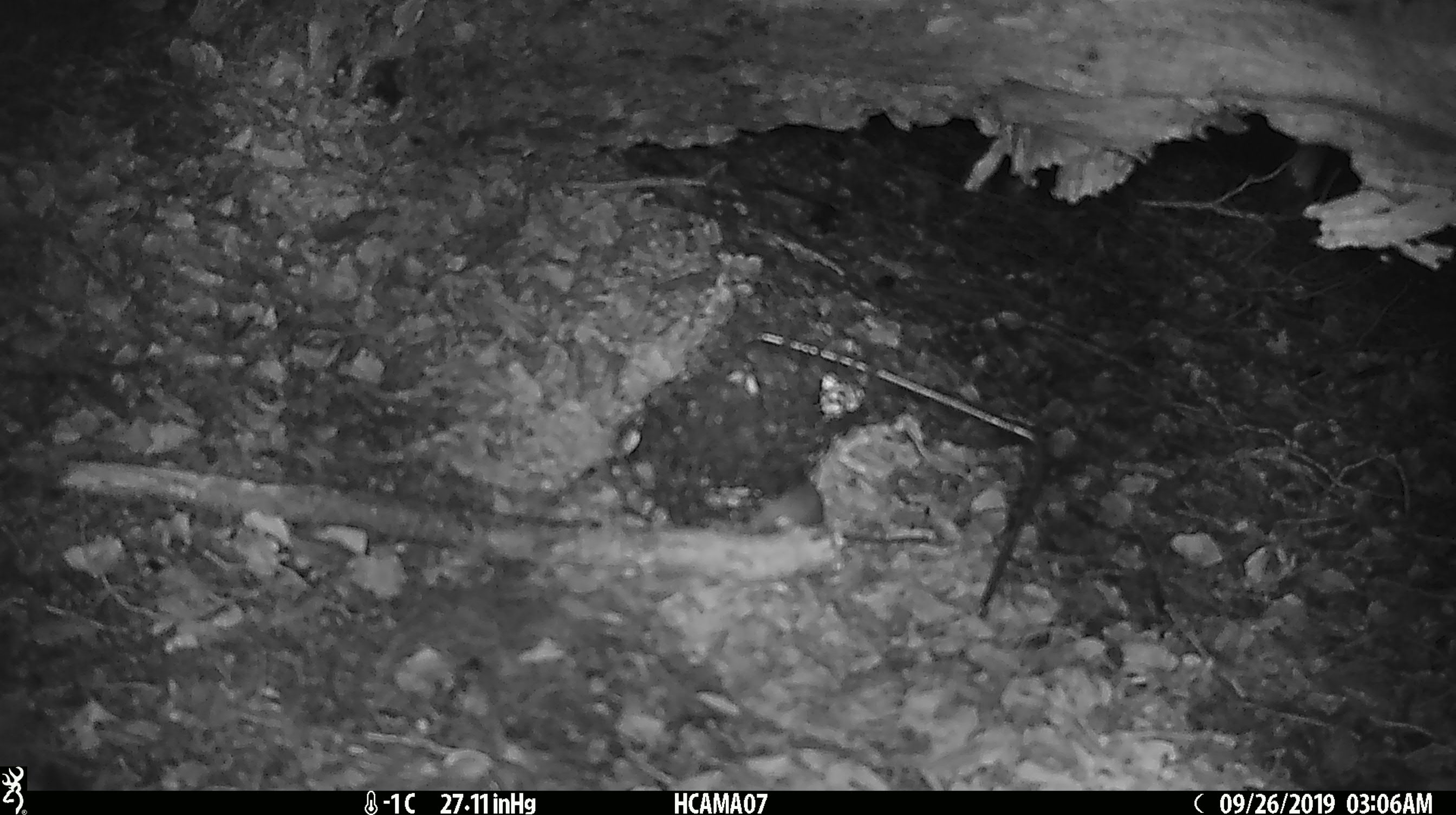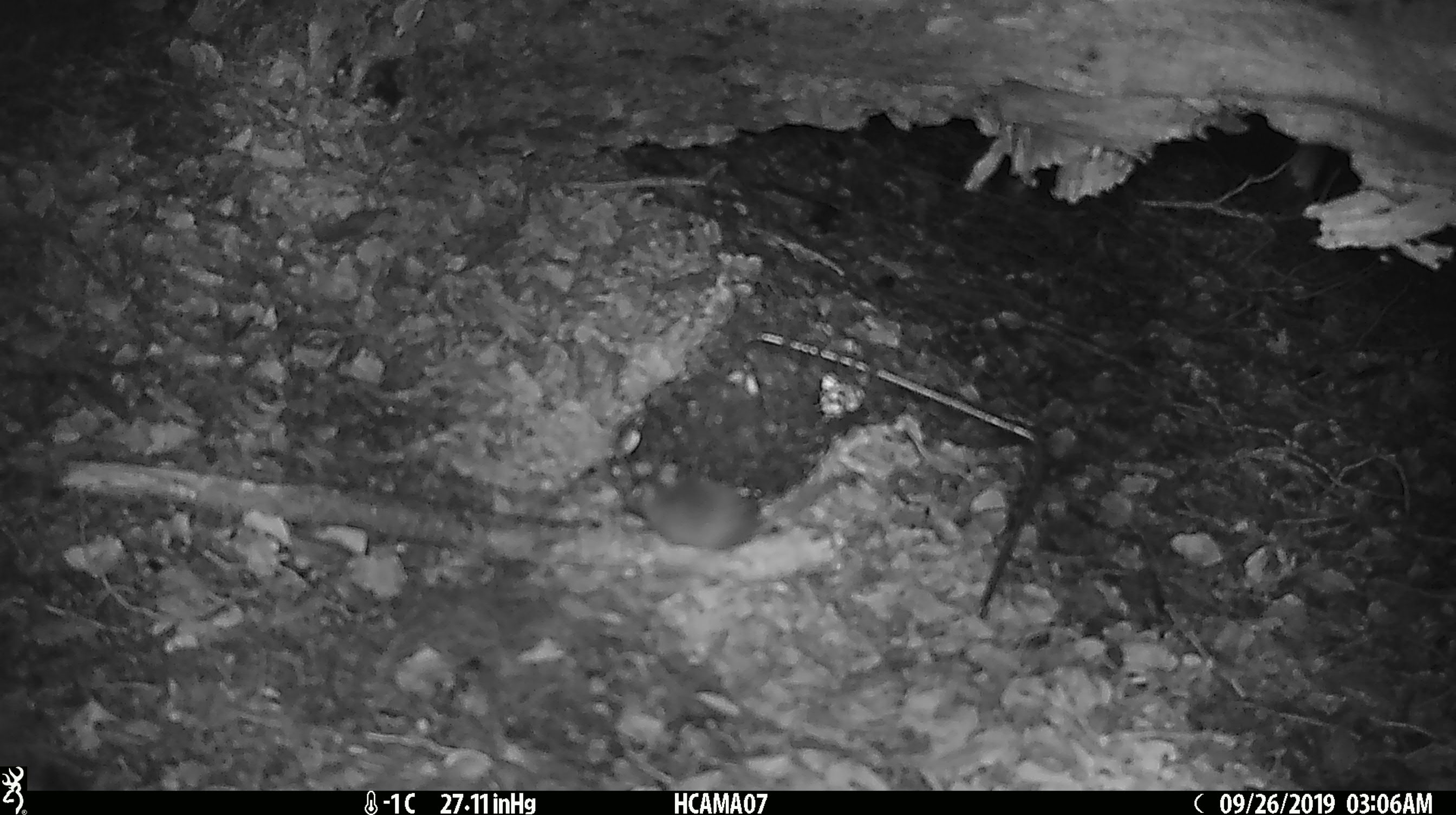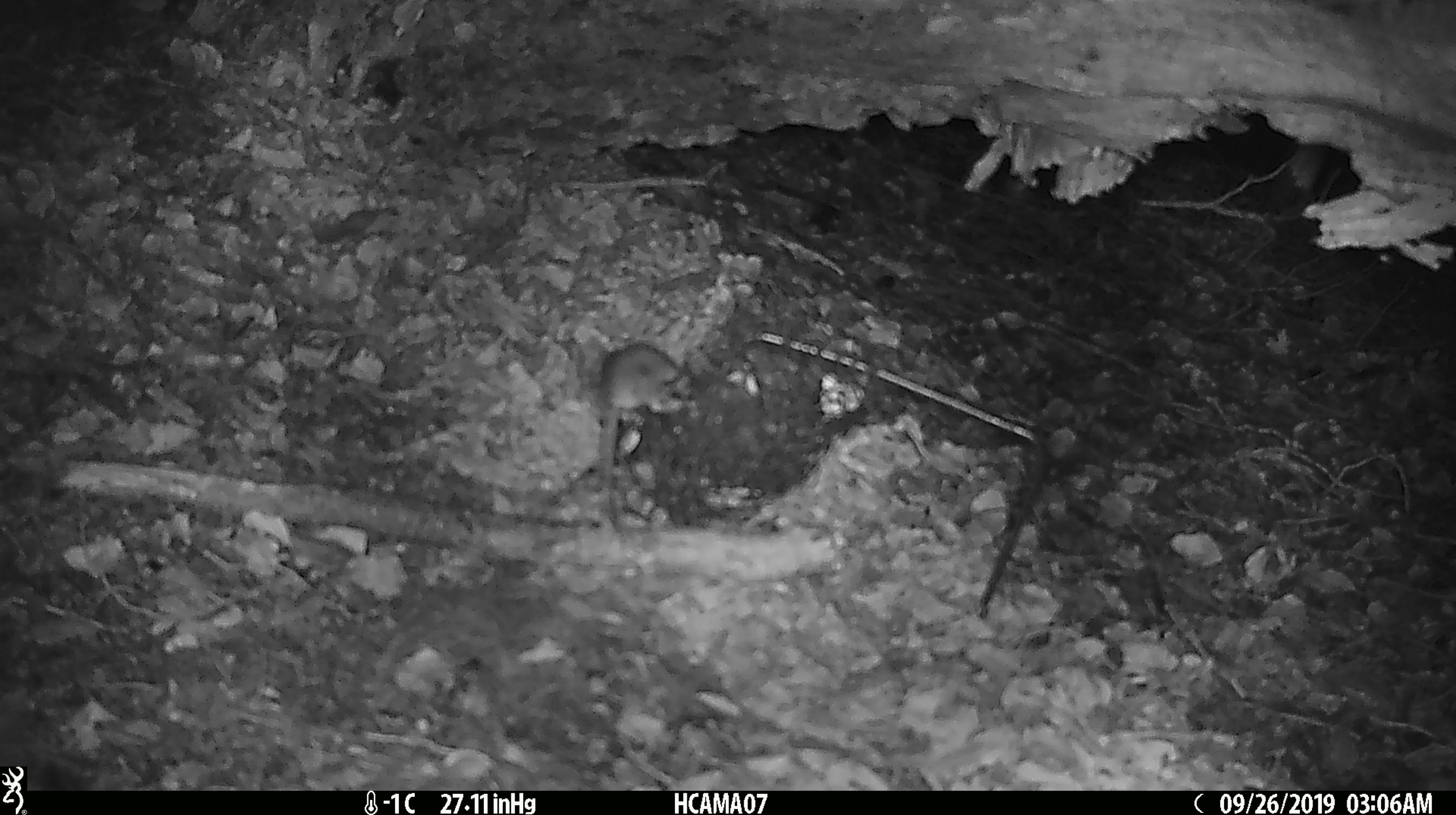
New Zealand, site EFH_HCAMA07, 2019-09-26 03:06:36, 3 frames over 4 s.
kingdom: Animalia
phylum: Chordata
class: Mammalia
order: Rodentia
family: Muridae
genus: Mus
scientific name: Mus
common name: mouse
Mouse (Mus).